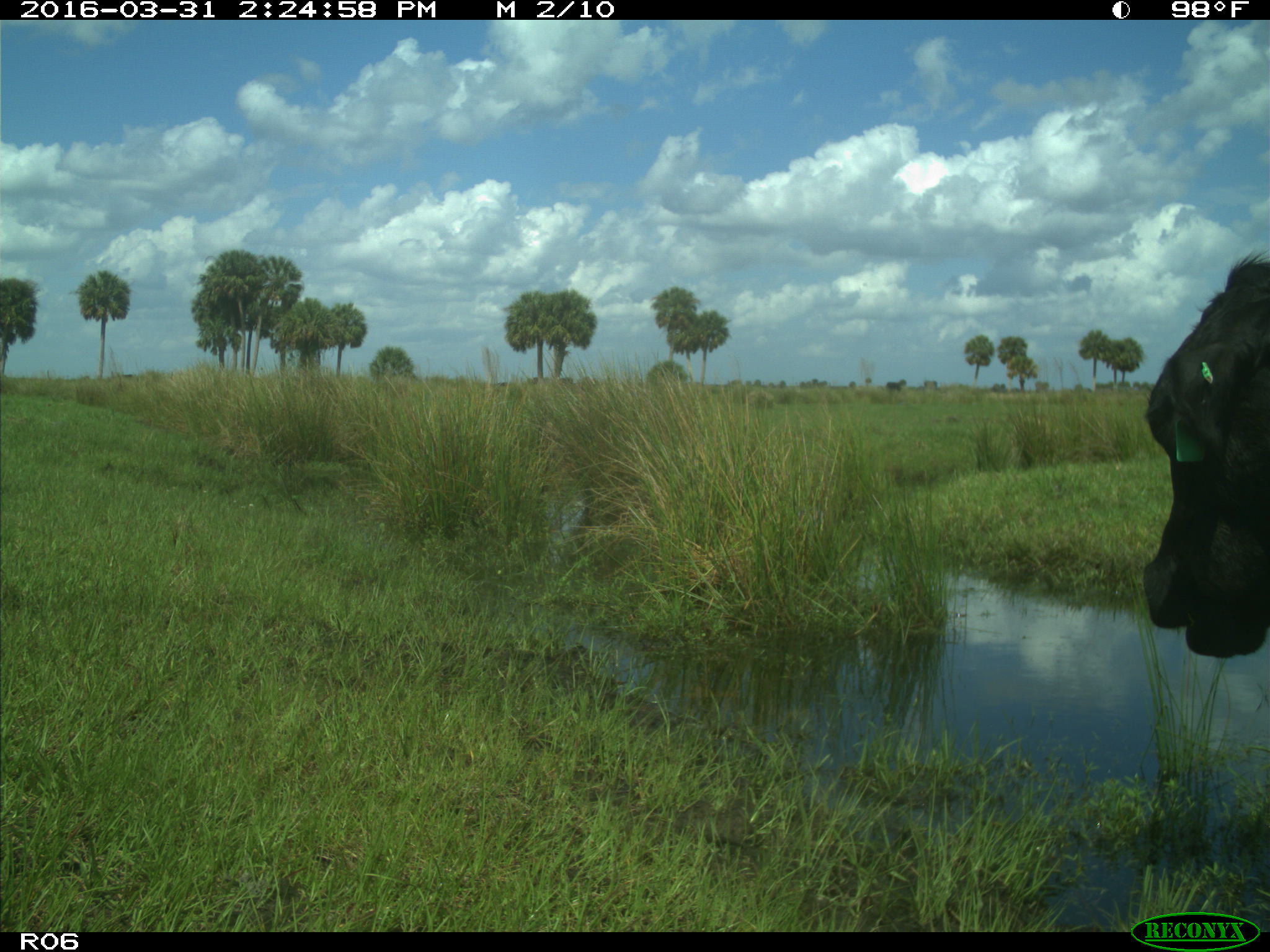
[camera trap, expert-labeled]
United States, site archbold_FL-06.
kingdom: Animalia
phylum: Chordata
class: Mammalia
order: Artiodactyla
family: Bovidae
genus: Bos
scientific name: Bos taurus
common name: domestic cow